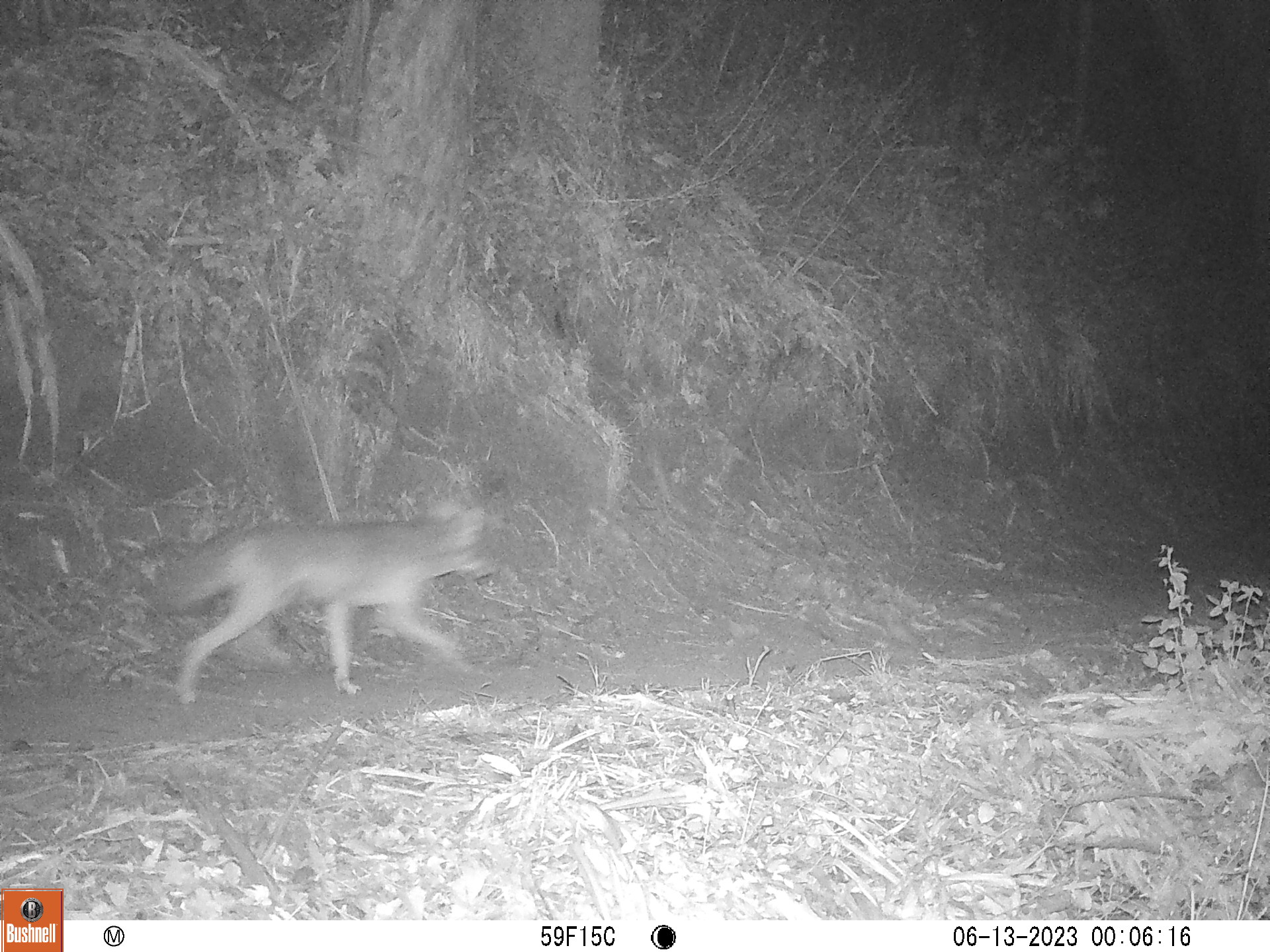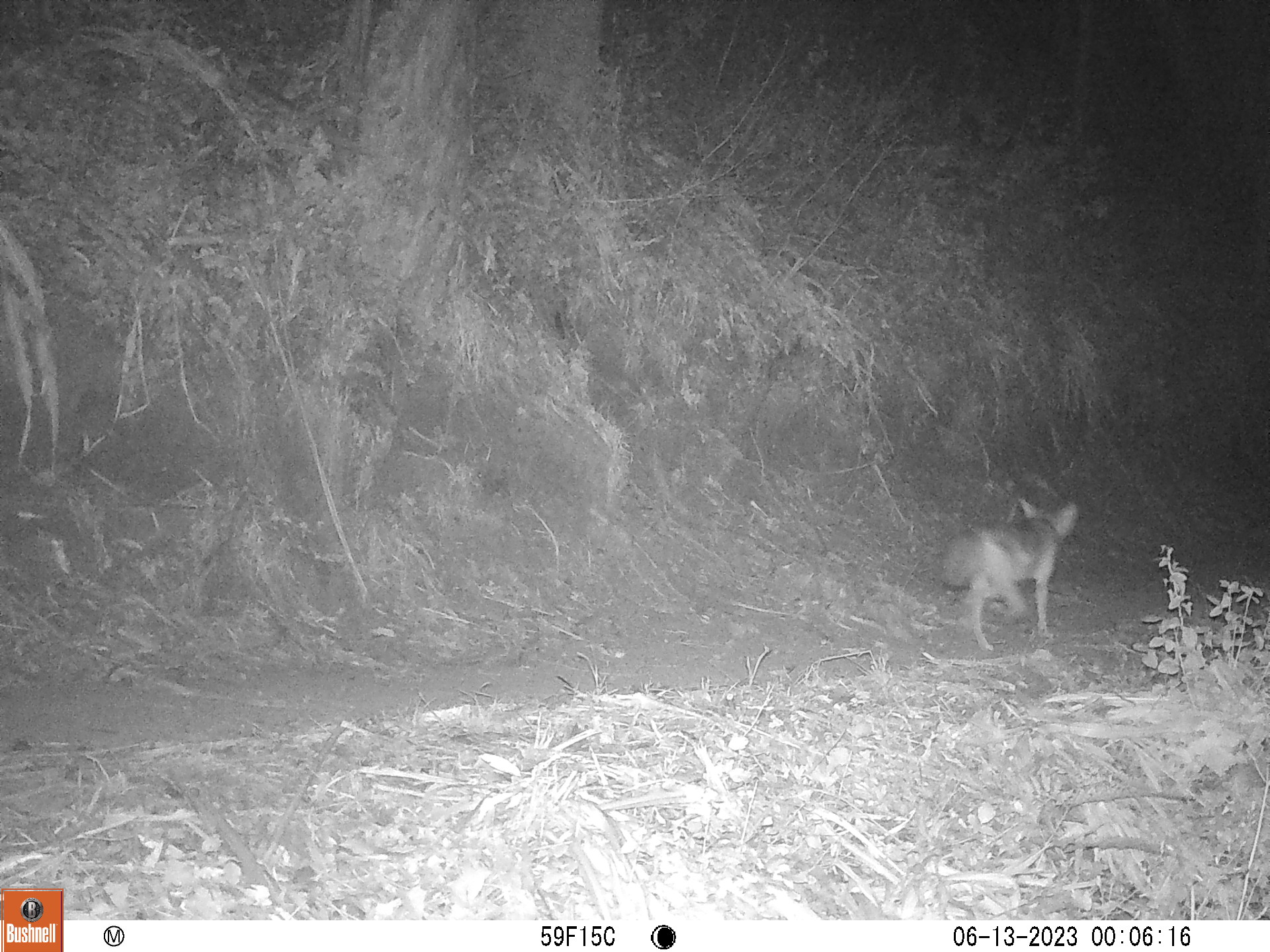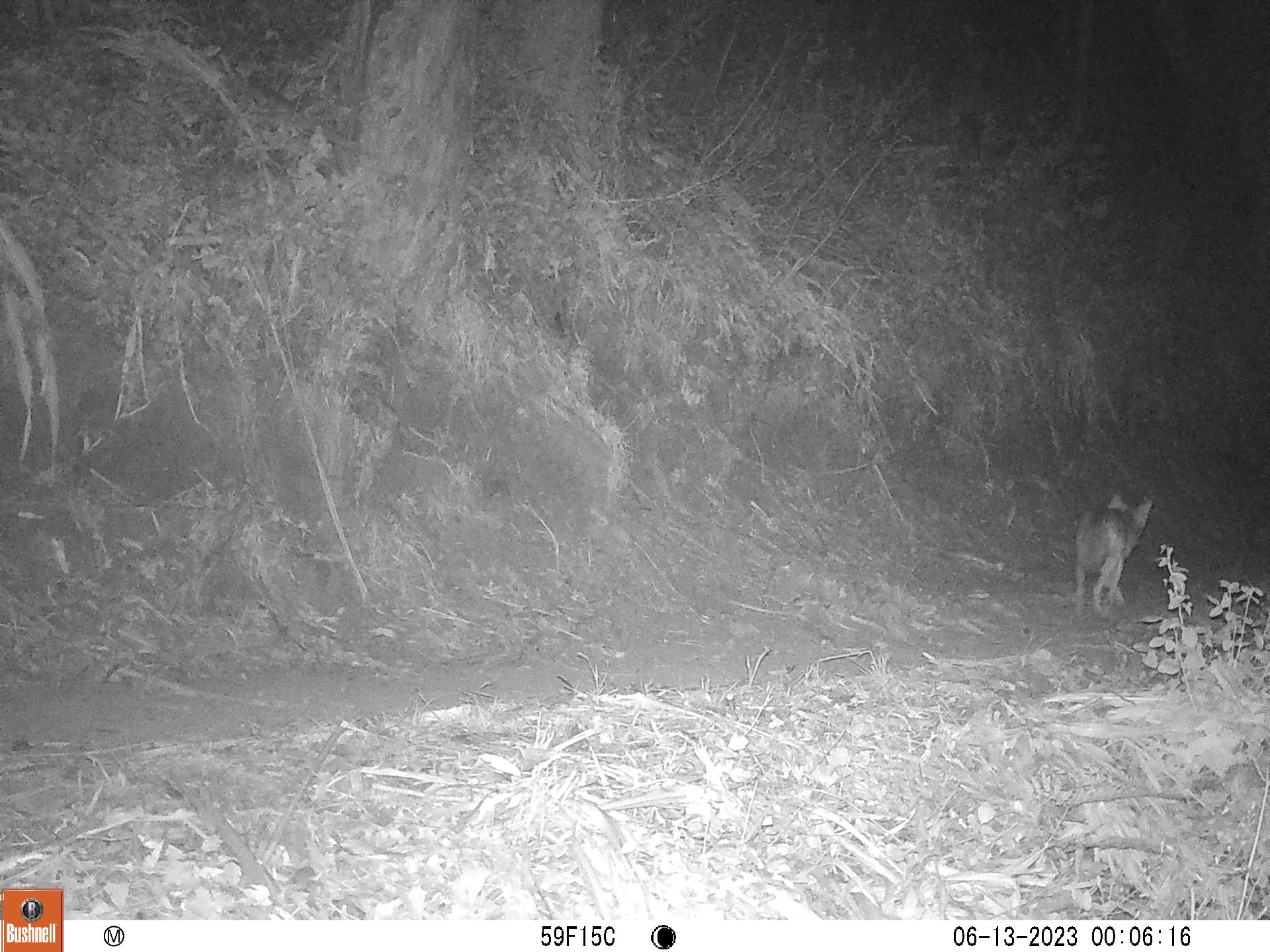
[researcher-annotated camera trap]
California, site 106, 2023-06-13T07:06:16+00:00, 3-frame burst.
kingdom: Animalia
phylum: Chordata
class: Mammalia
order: Carnivora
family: Canidae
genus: Canis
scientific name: Canis latrans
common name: coyote